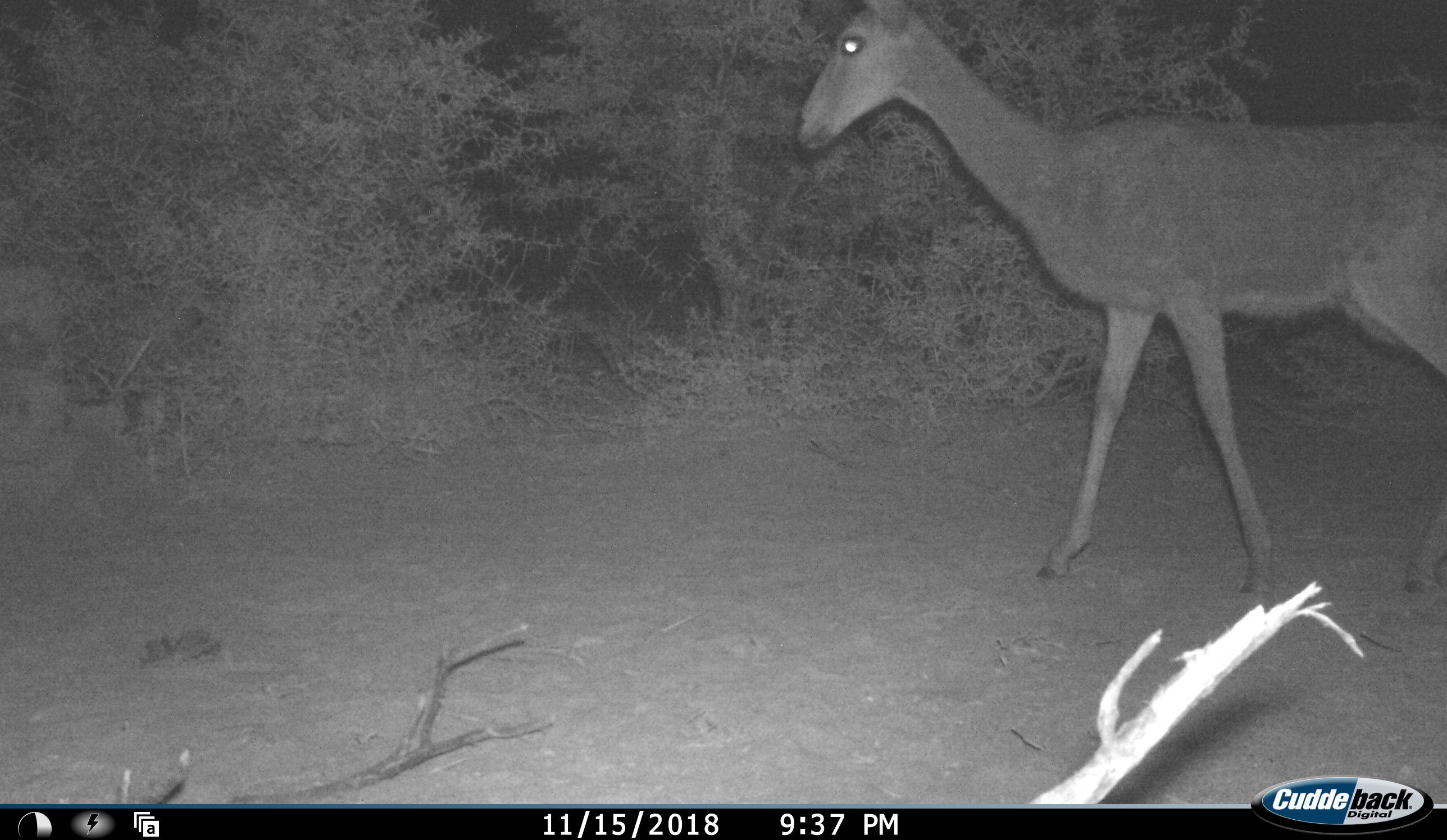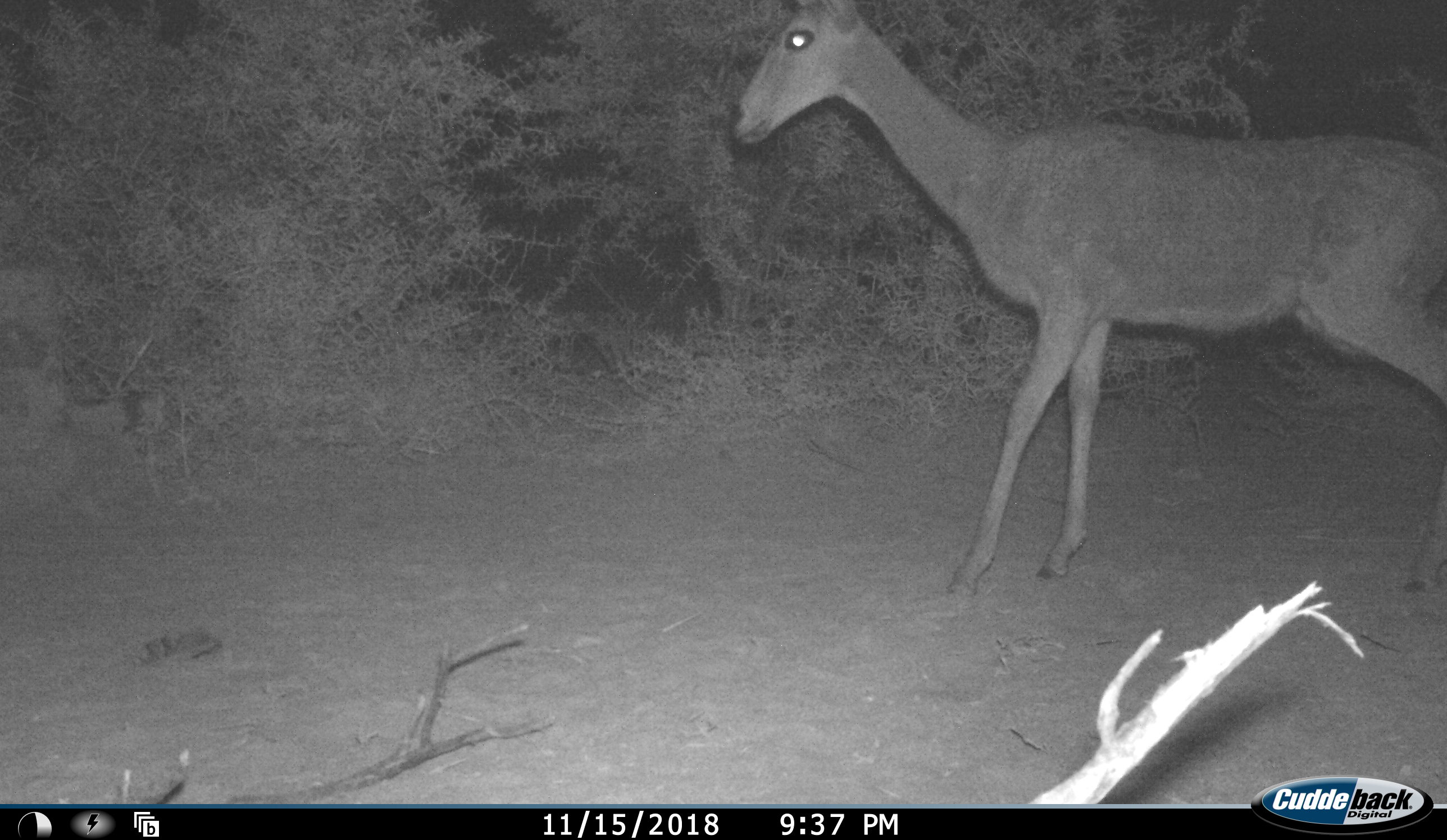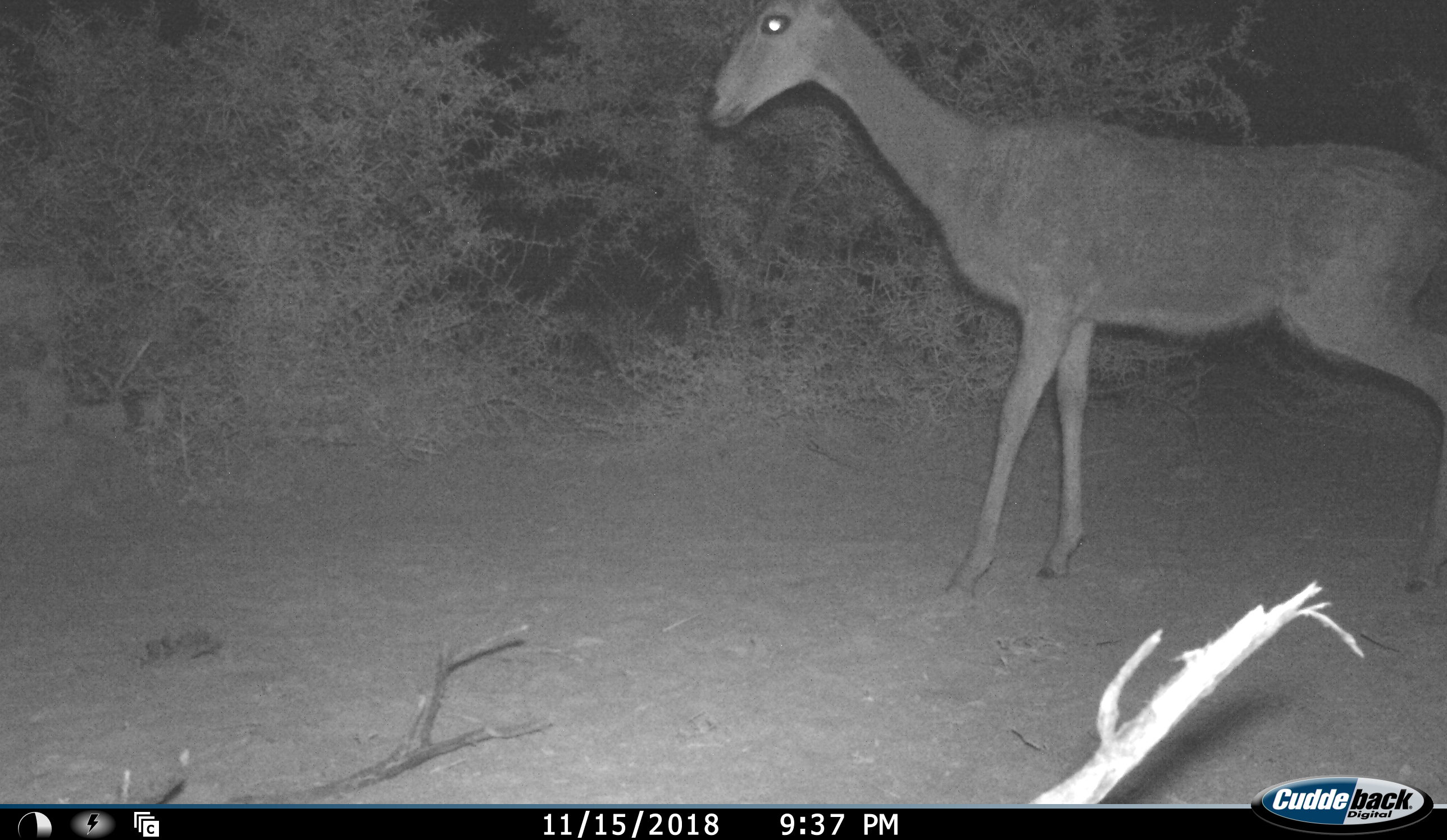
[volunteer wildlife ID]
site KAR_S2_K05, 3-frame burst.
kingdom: Animalia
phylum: Chordata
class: Mammalia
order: Artiodactyla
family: Bovidae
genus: Pelea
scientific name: Pelea capreolus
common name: grey rhebok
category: rhebokgrey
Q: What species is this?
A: Rhebokgrey (grey rhebok) (Pelea capreolus).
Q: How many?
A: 1.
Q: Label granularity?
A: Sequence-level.